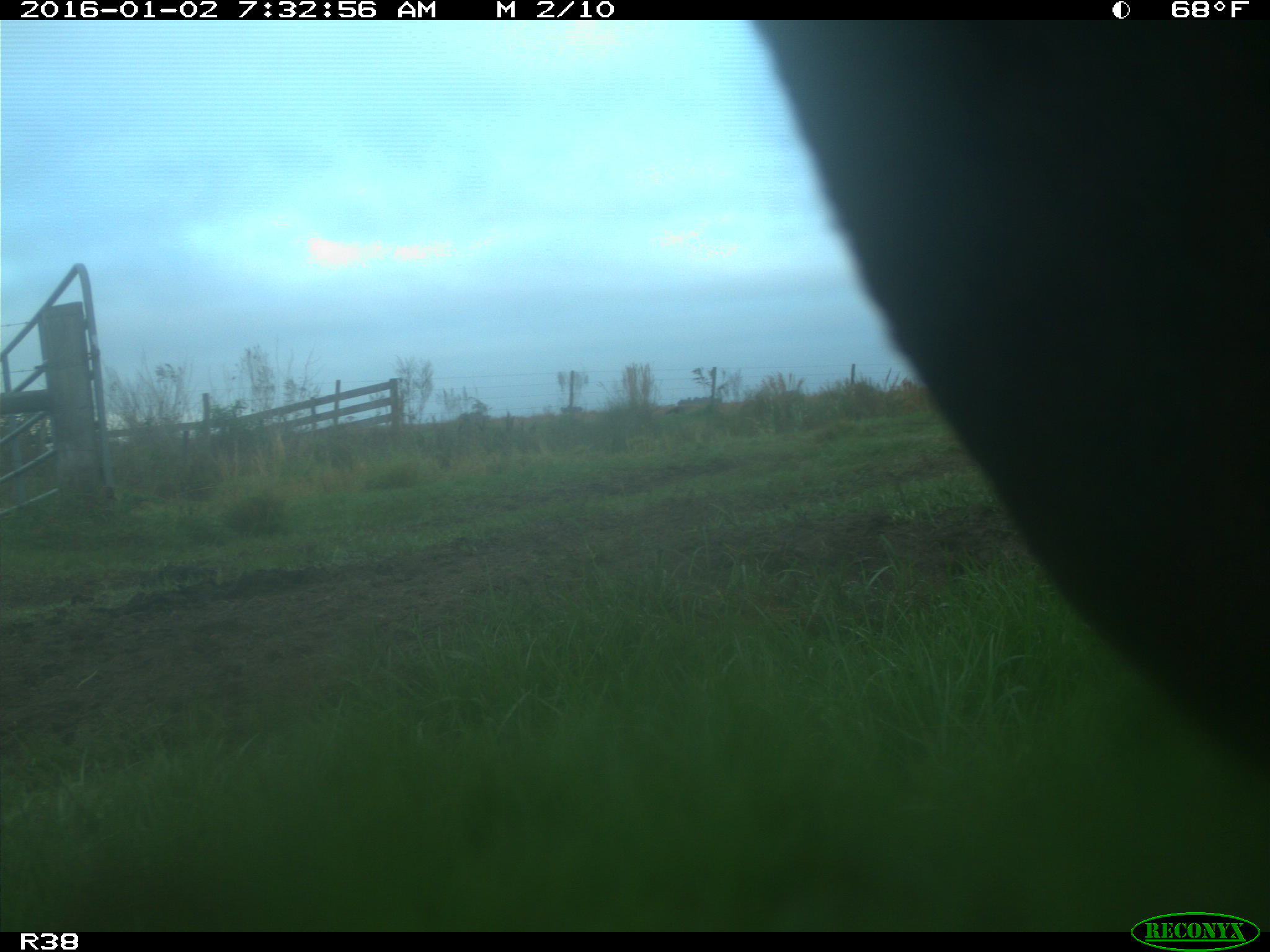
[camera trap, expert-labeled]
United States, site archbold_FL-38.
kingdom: Animalia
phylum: Chordata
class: Mammalia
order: Artiodactyla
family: Bovidae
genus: Bos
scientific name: Bos taurus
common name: domestic cow